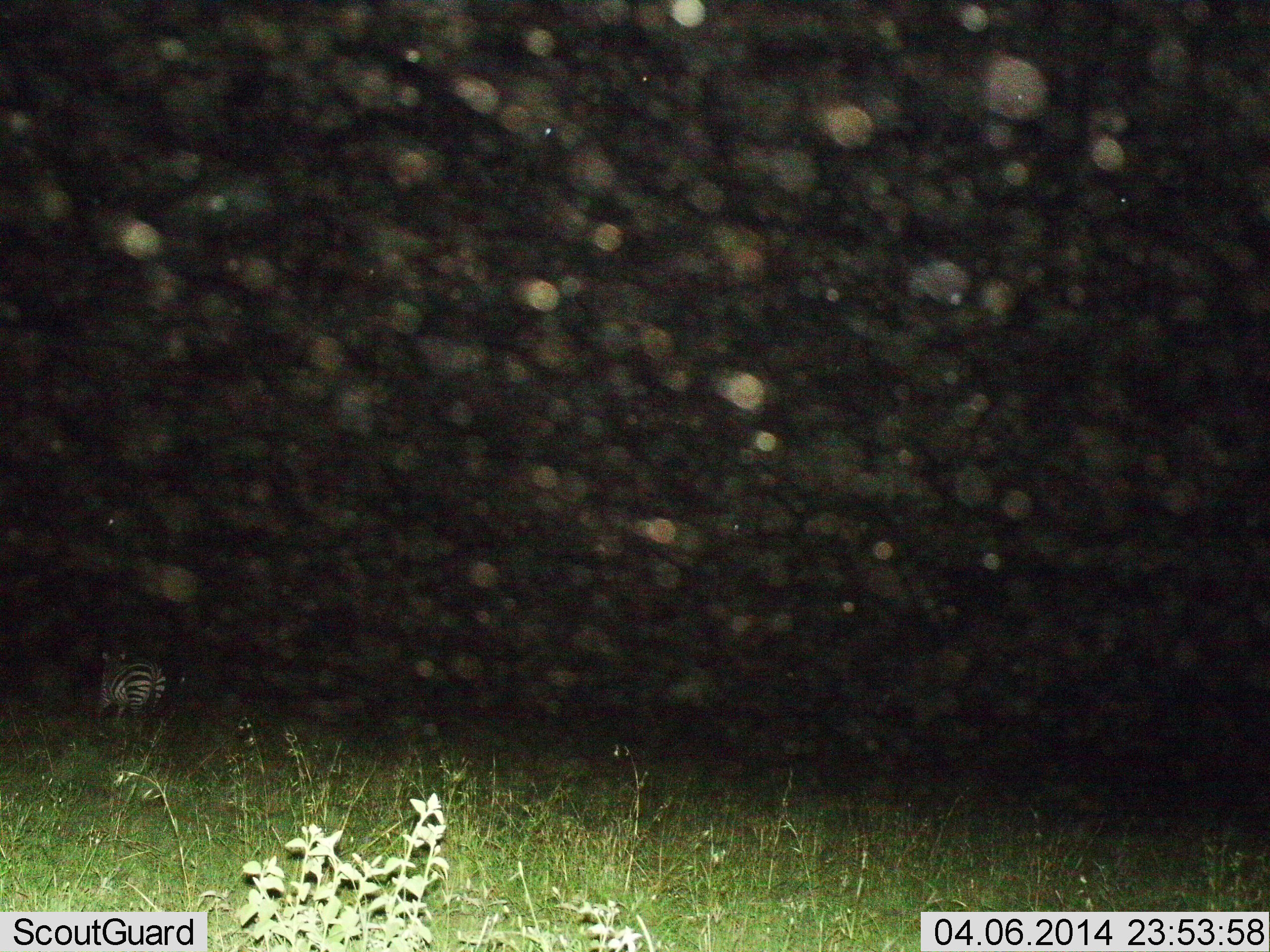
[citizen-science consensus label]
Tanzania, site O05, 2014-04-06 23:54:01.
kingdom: Animalia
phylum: Chordata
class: Mammalia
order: Perissodactyla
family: Equidae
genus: Equus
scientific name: Equus quagga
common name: plains zebra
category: zebra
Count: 1.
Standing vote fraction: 39%.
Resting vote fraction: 0%.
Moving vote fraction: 66%.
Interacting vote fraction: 0%.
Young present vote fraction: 0%.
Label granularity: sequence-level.